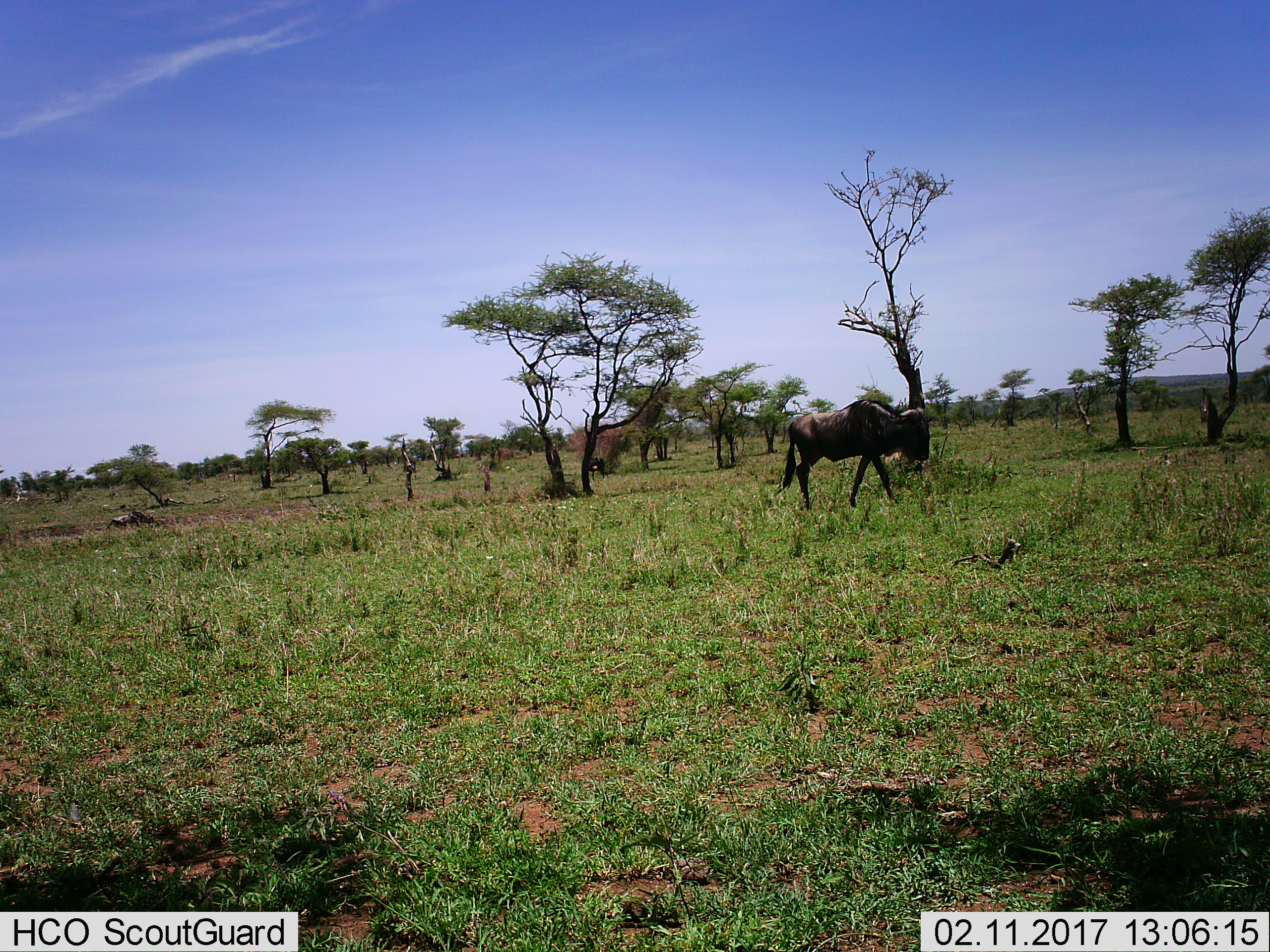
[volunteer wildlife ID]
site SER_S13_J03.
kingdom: Animalia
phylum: Chordata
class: Mammalia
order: Artiodactyla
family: Bovidae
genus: Connochaetes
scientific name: Connochaetes taurinus taurinus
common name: blue wildebeest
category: wildebeestblue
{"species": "wildebeestblue (blue wildebeest) (Connochaetes taurinus taurinus)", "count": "1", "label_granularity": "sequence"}